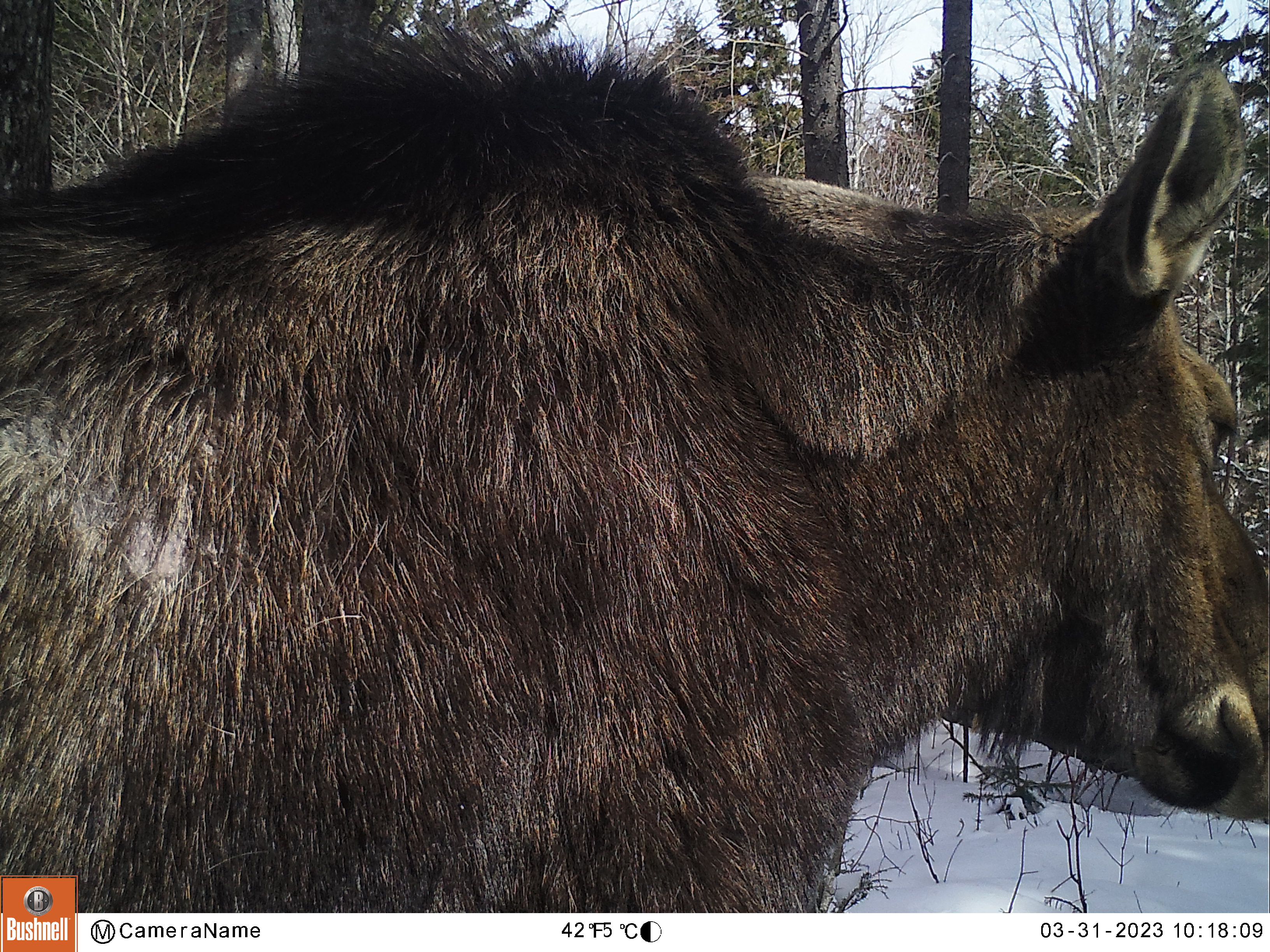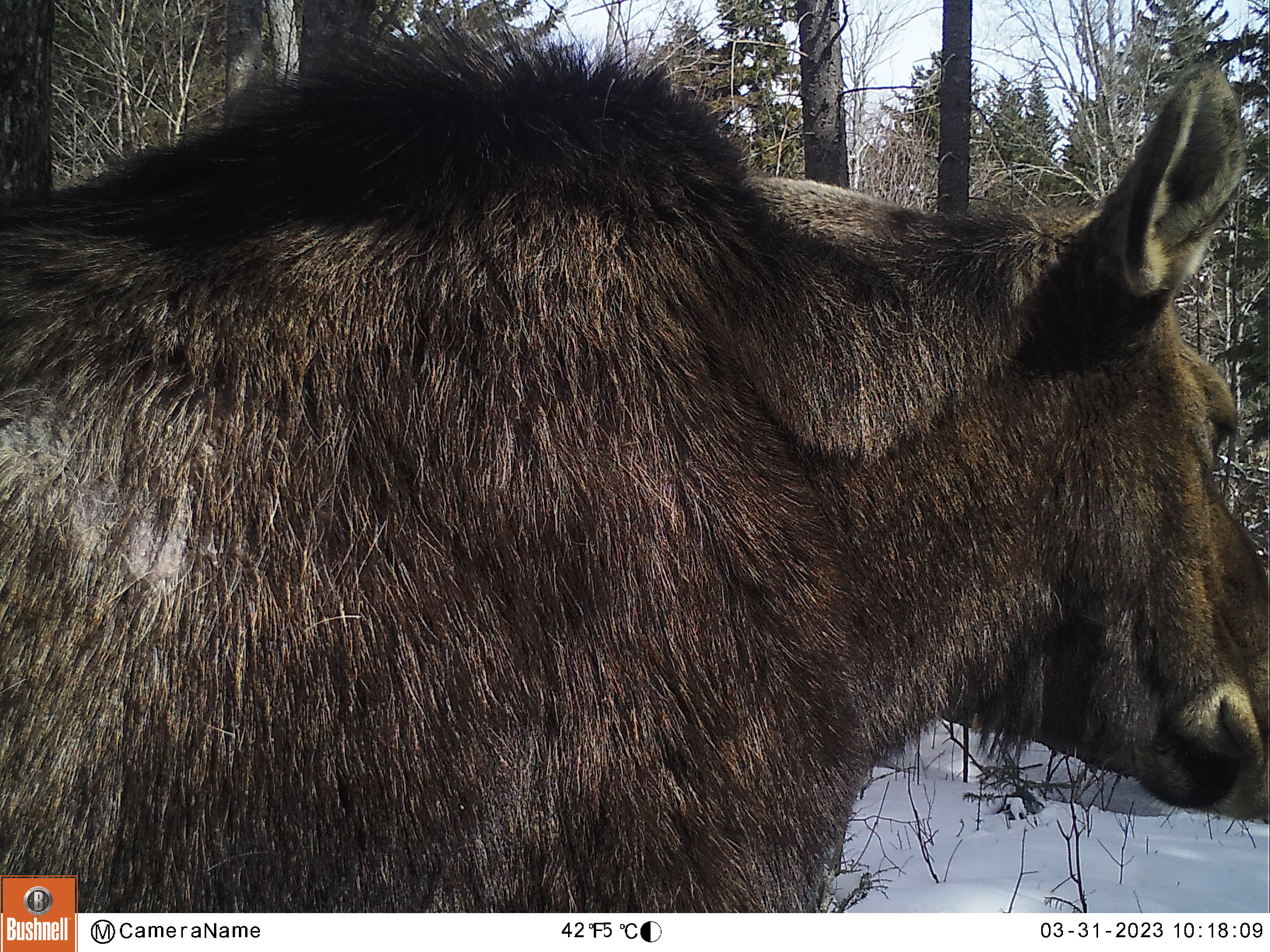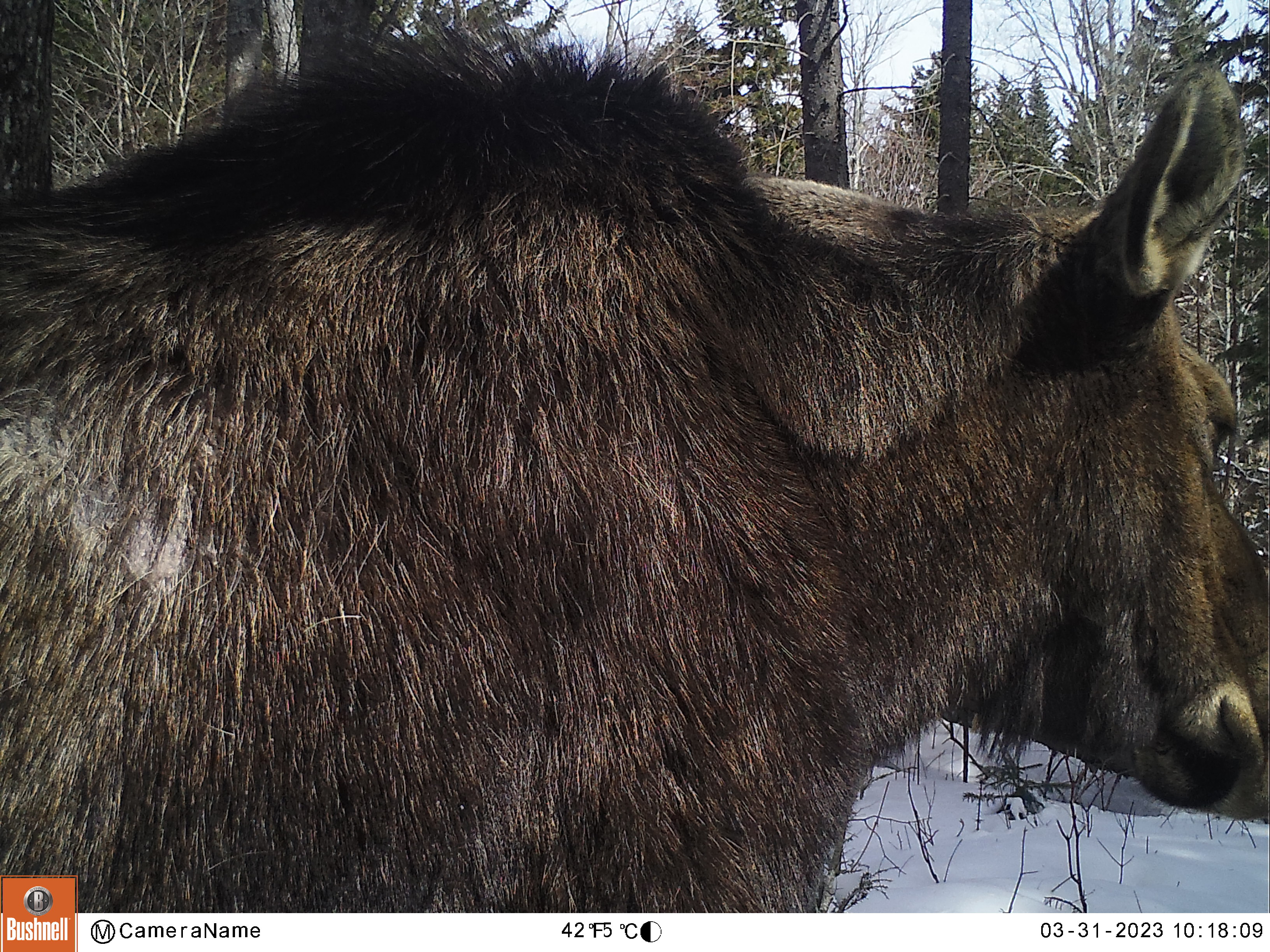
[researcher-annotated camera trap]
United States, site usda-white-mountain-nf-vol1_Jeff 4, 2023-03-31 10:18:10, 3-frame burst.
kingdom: Animalia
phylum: Chordata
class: Mammalia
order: Artiodactyla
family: Cervidae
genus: Alces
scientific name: Alces alces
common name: moose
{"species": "moose (Alces alces)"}